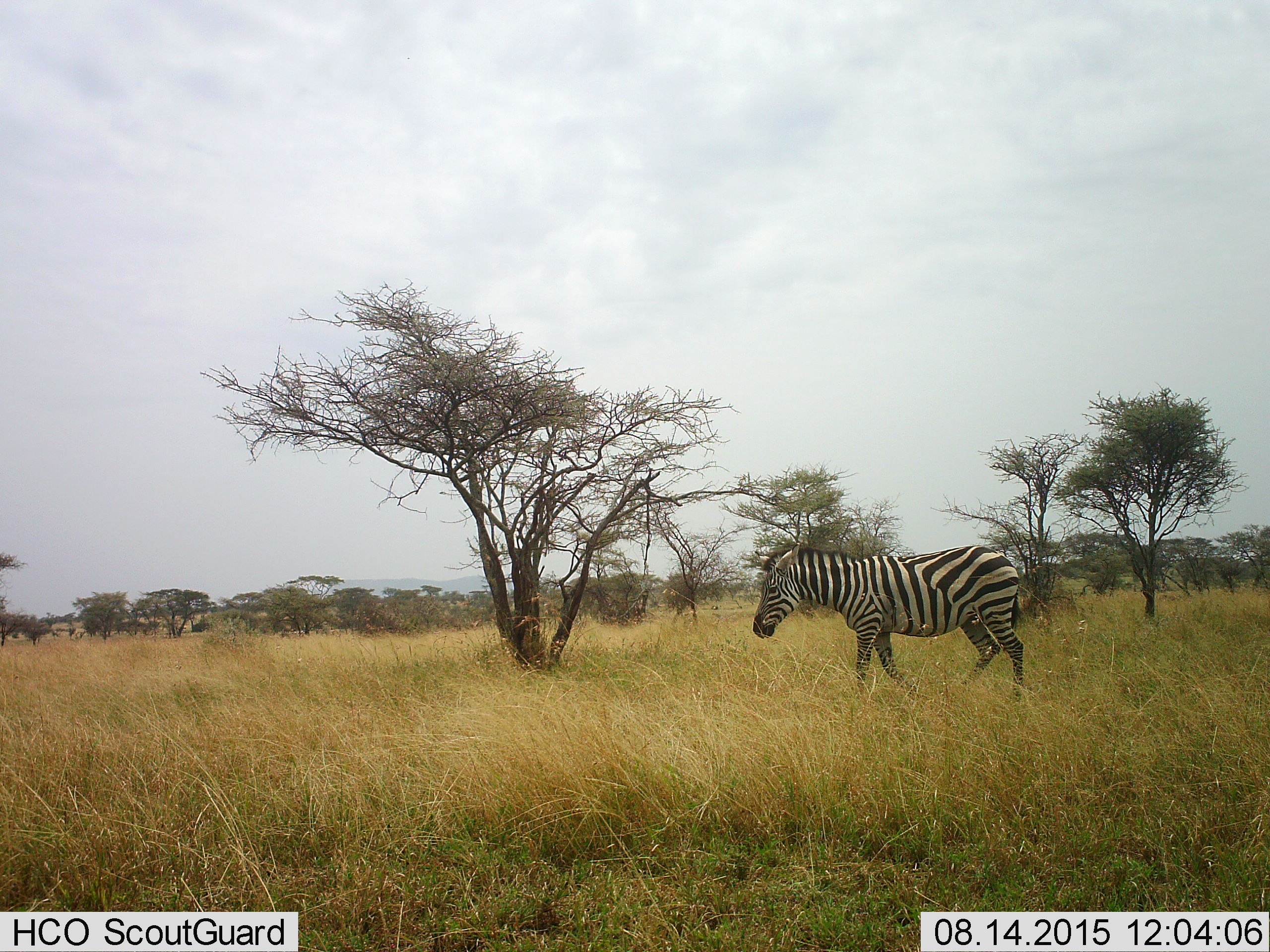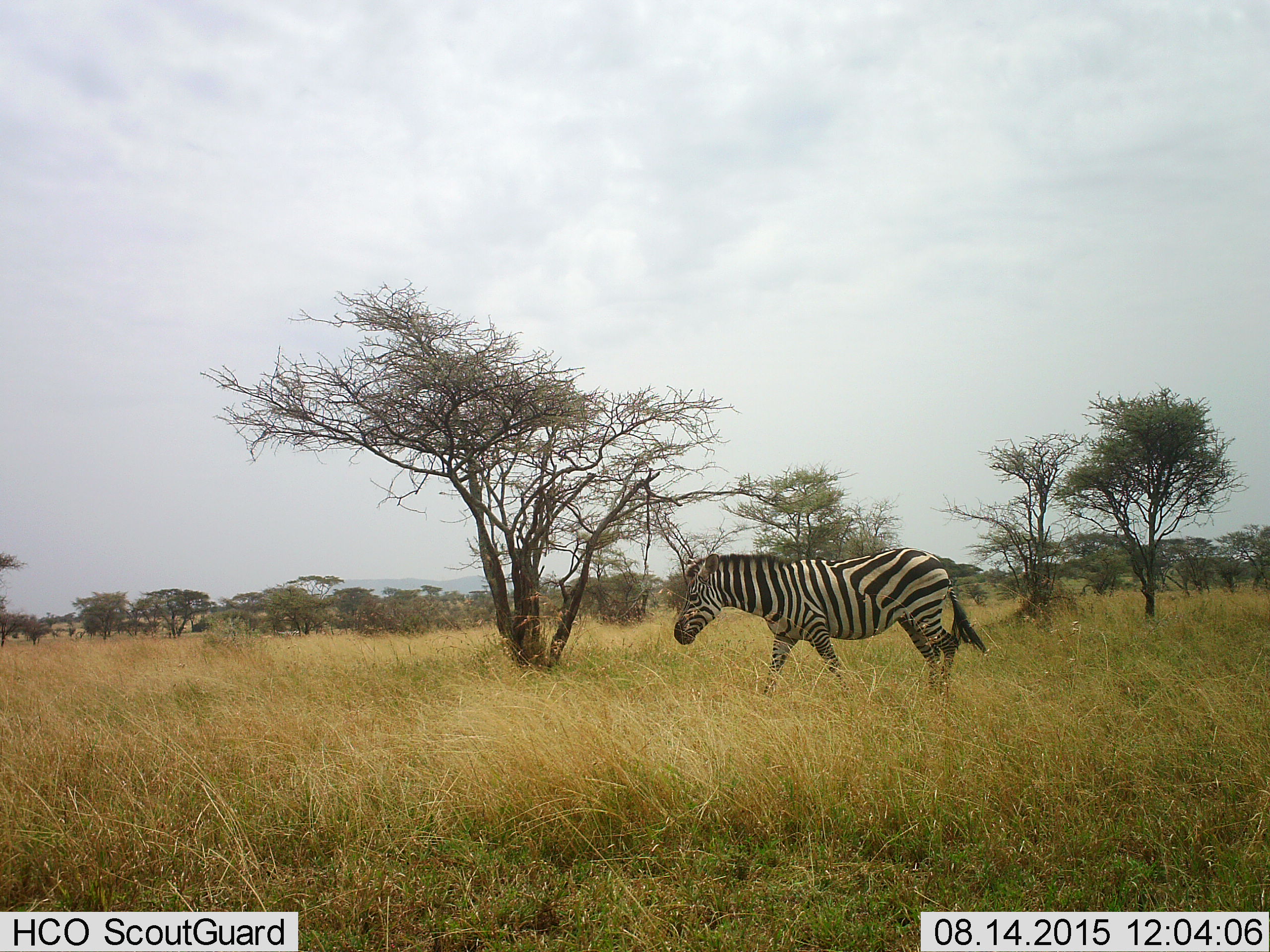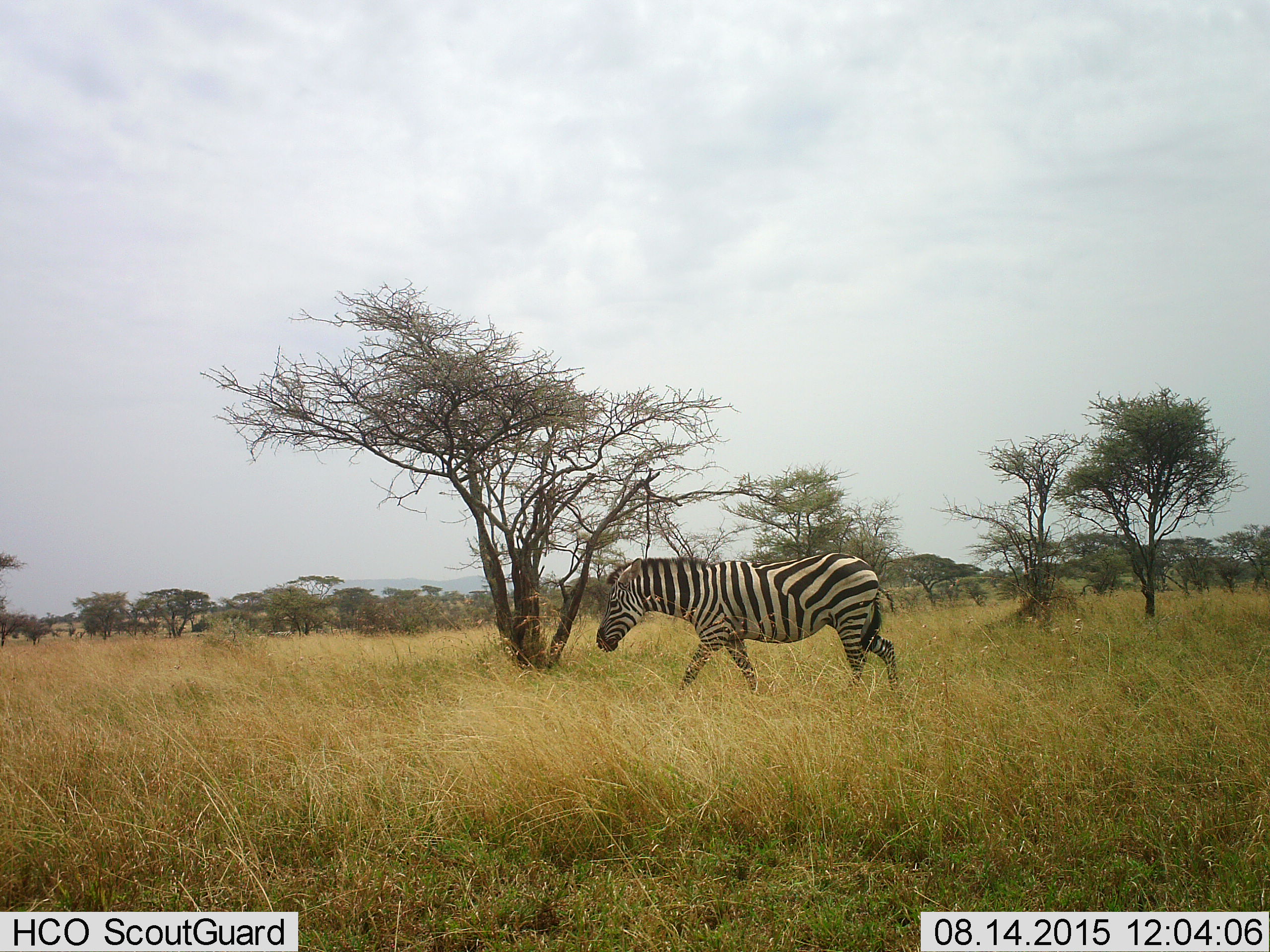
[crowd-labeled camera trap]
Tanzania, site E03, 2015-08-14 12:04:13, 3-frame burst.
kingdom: Animalia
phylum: Chordata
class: Mammalia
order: Perissodactyla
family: Equidae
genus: Equus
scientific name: Equus quagga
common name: plains zebra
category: zebra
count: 1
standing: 0%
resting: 0%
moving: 100%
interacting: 0%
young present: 0%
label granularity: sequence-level